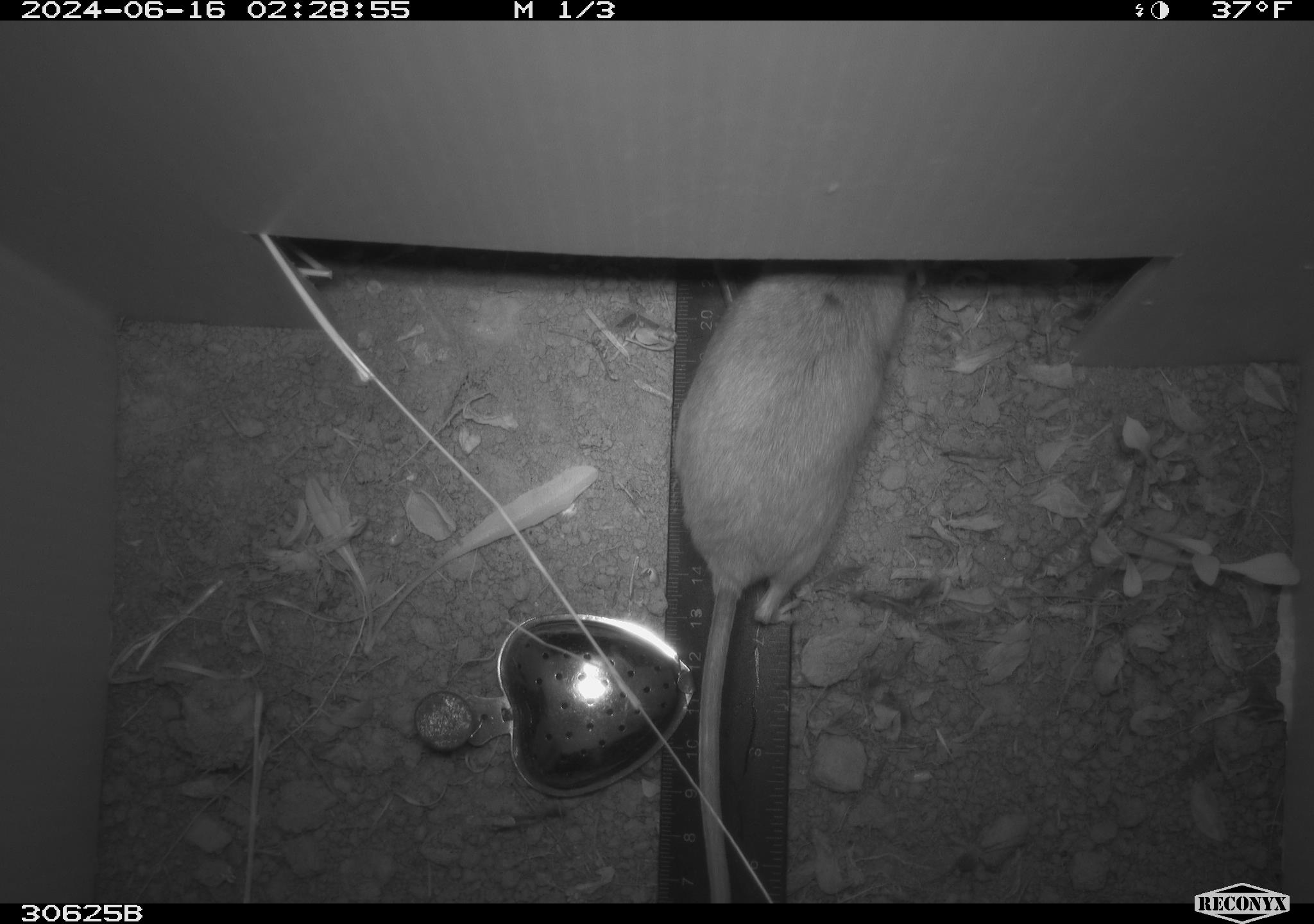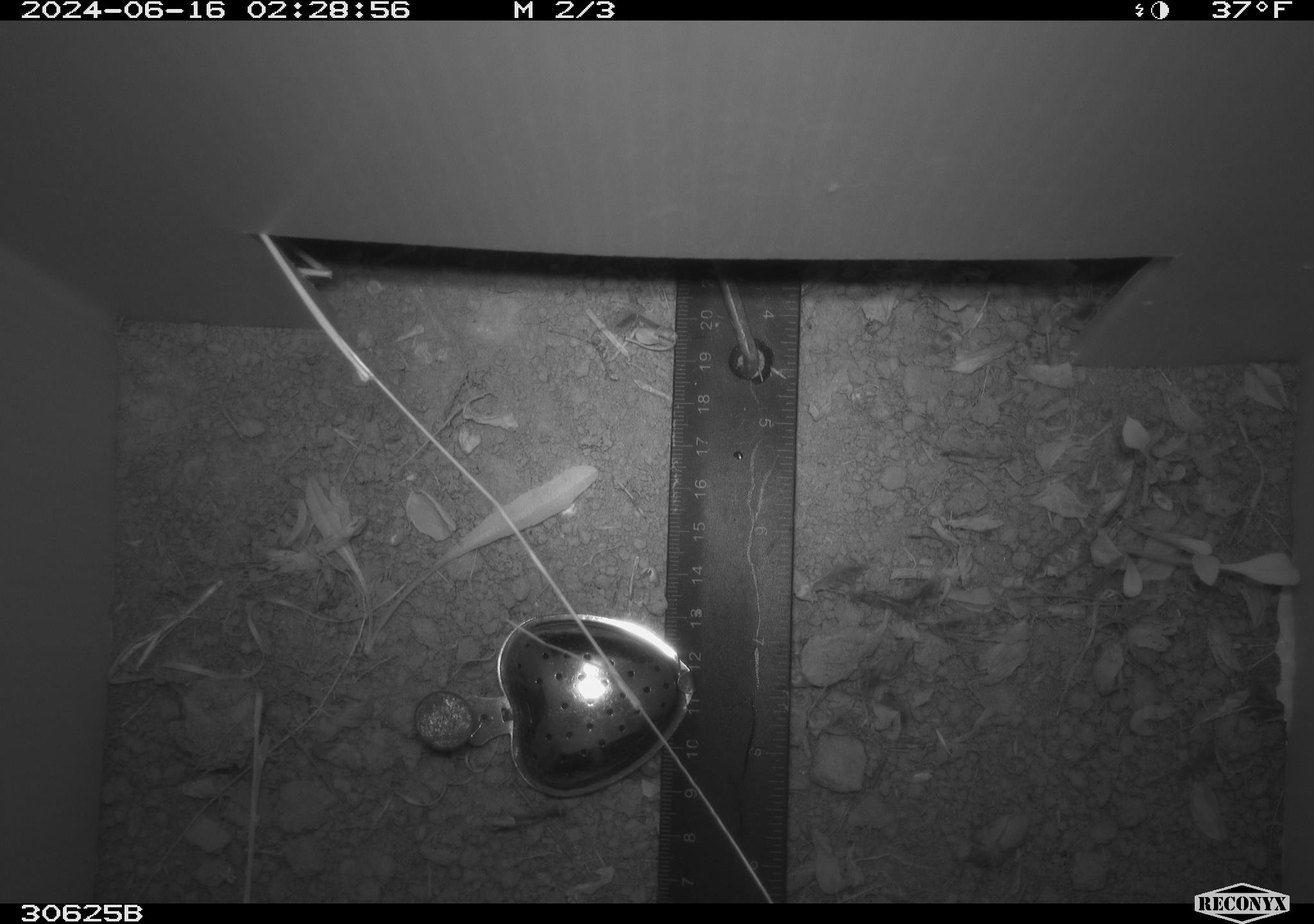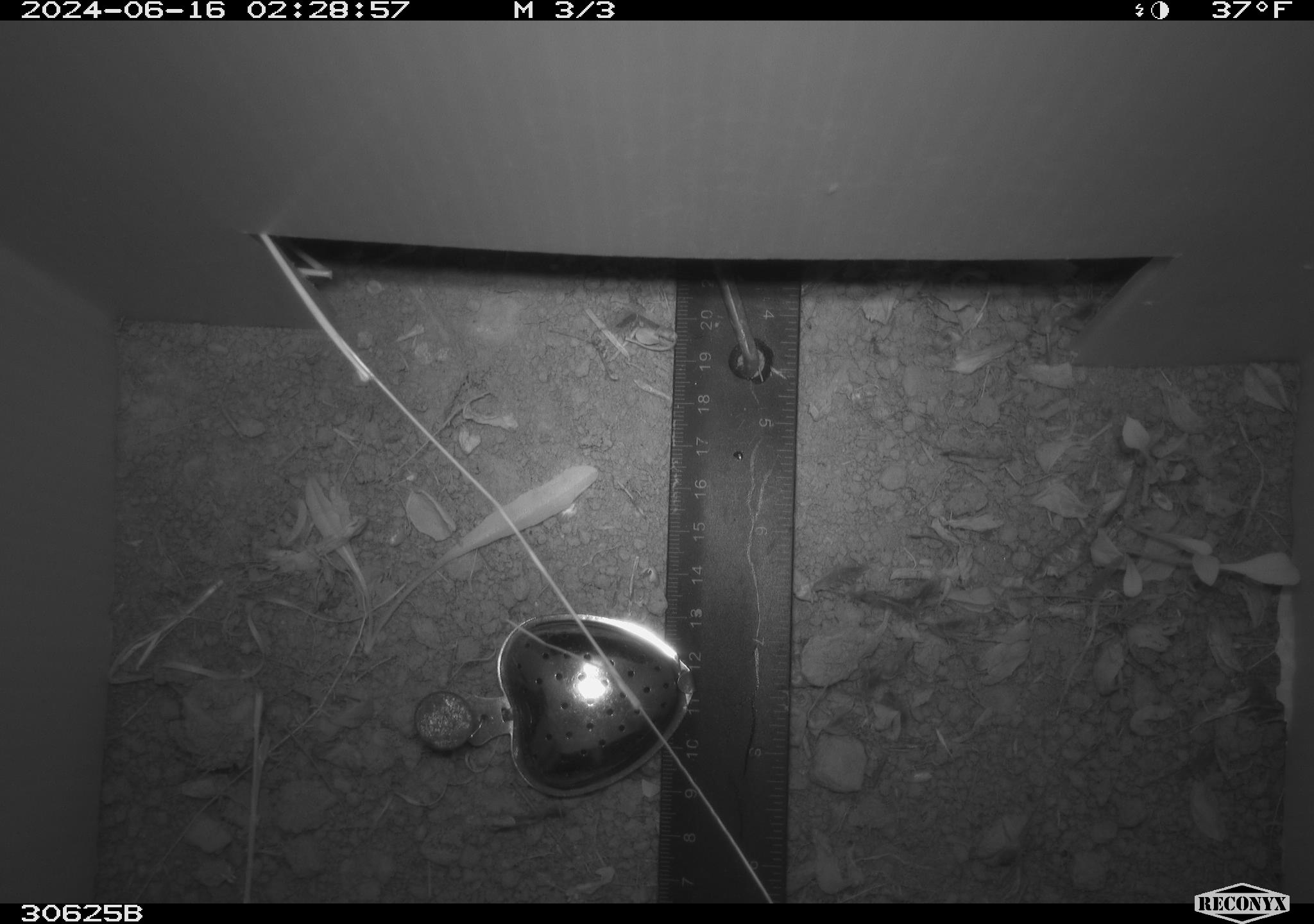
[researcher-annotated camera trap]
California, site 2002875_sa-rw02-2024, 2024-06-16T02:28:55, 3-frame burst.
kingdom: Animalia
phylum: Chordata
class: Mammalia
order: Rodentia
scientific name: Rodentia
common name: rodent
Rodent (Rodentia).